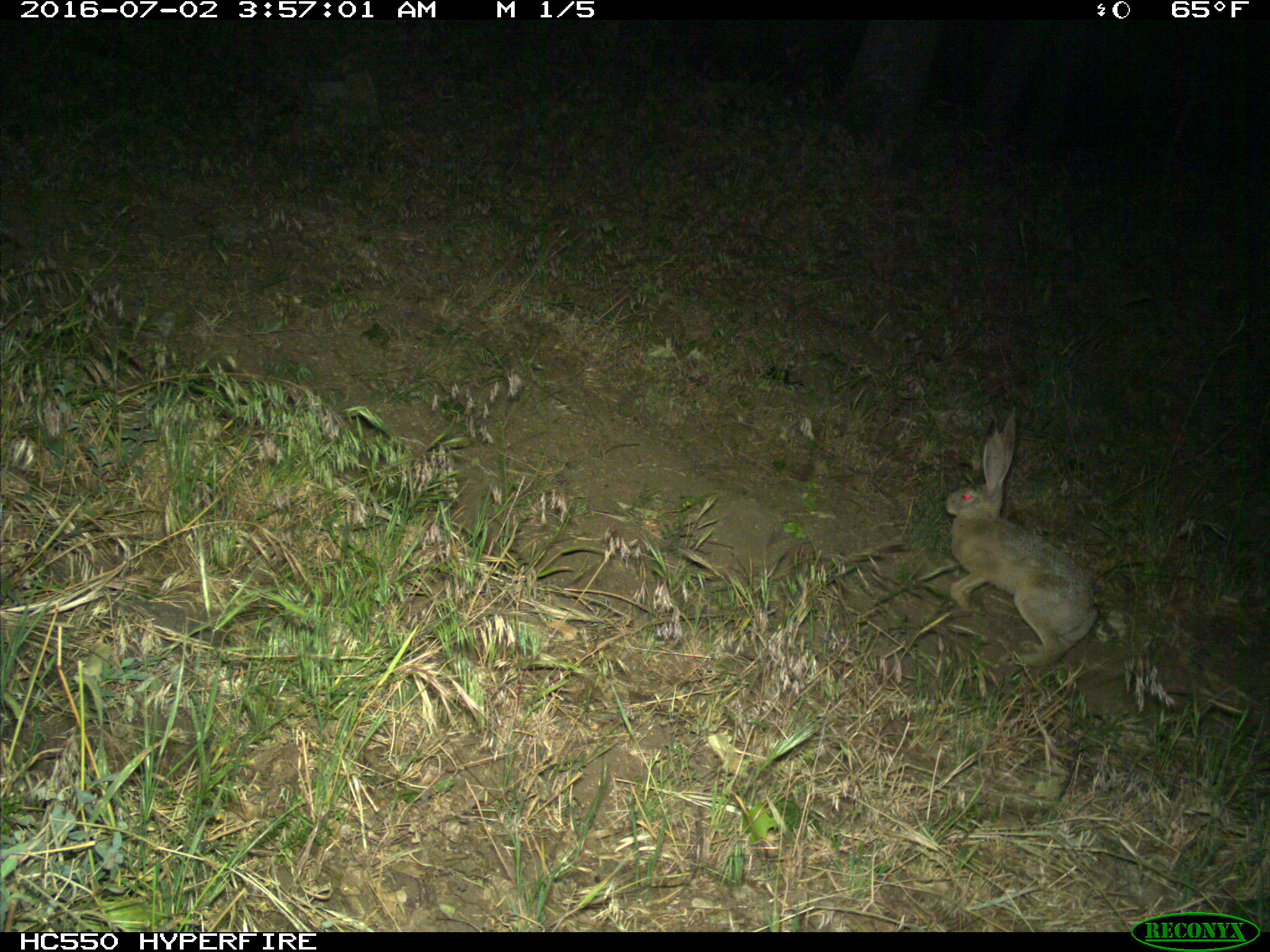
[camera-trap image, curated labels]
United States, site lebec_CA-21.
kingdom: Animalia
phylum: Chordata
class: Mammalia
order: Lagomorpha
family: Leporidae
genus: Lepus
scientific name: Lepus californicus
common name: black-tailed jackrabbit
Lepus californicus (black-tailed jackrabbit).